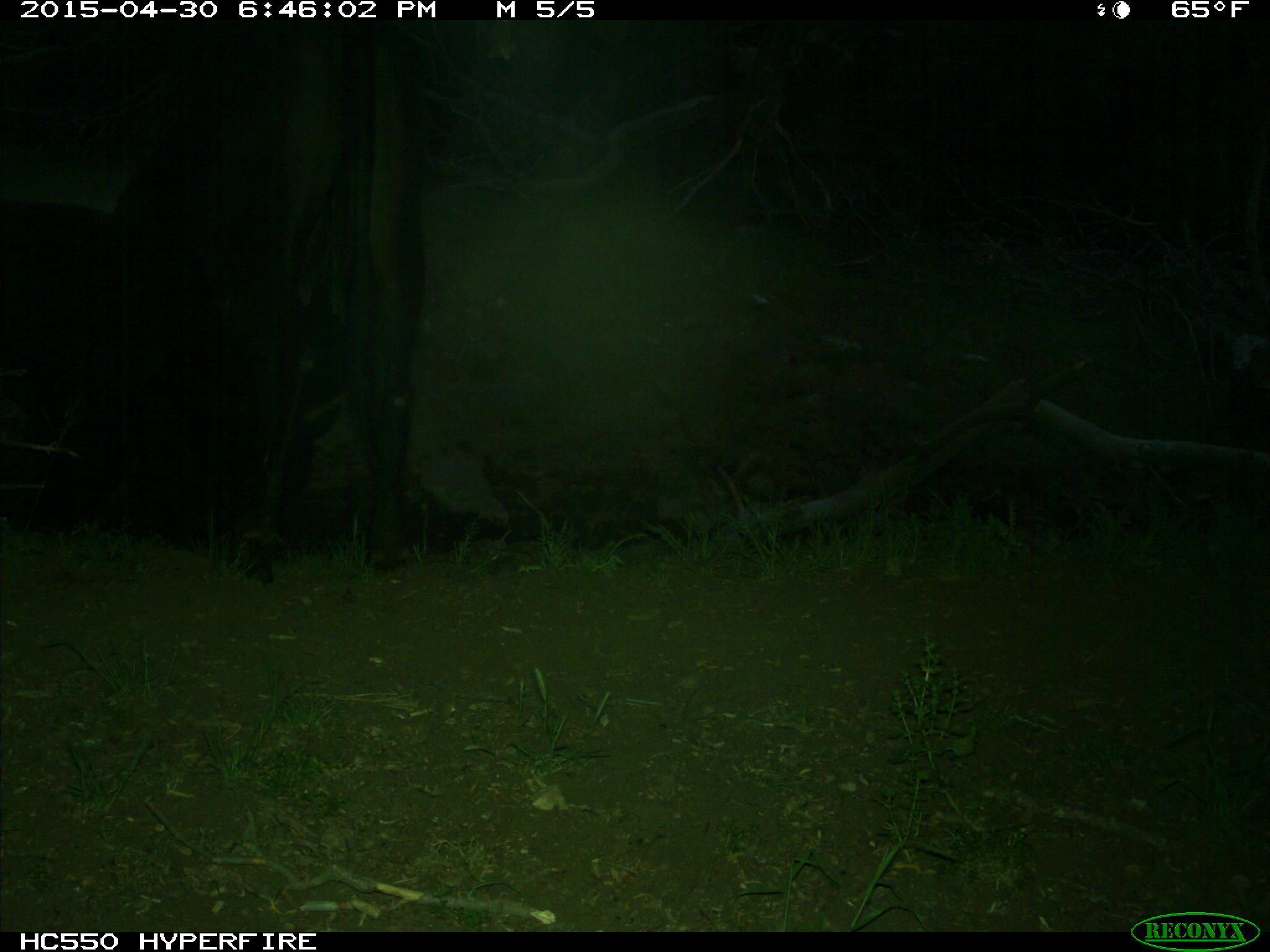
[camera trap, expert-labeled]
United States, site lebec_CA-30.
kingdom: Animalia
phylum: Chordata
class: Mammalia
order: Artiodactyla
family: Bovidae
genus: Bos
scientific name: Bos taurus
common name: domestic cow